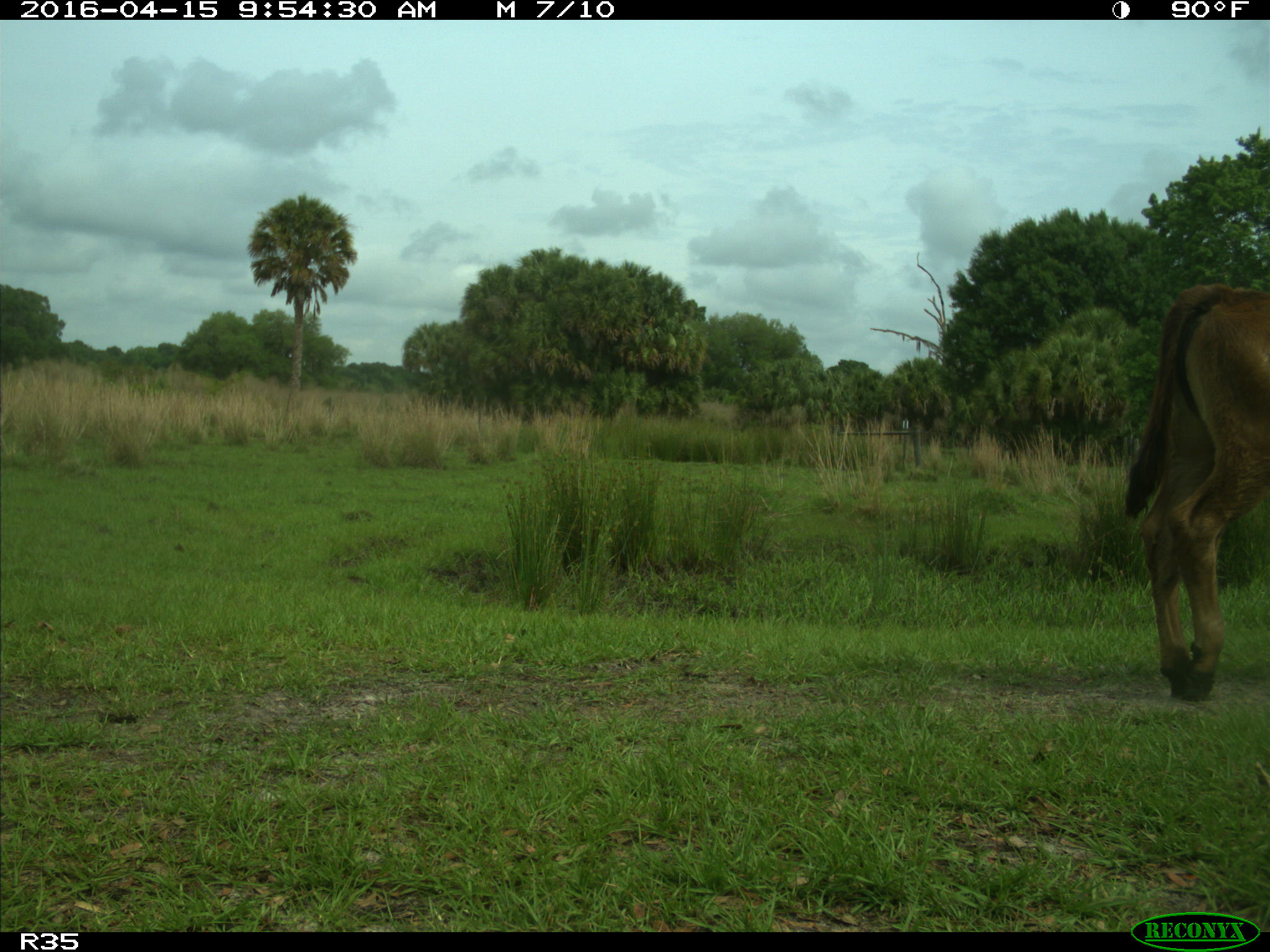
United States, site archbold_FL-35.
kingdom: Animalia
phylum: Chordata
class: Mammalia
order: Artiodactyla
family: Bovidae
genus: Bos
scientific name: Bos taurus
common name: domestic cow